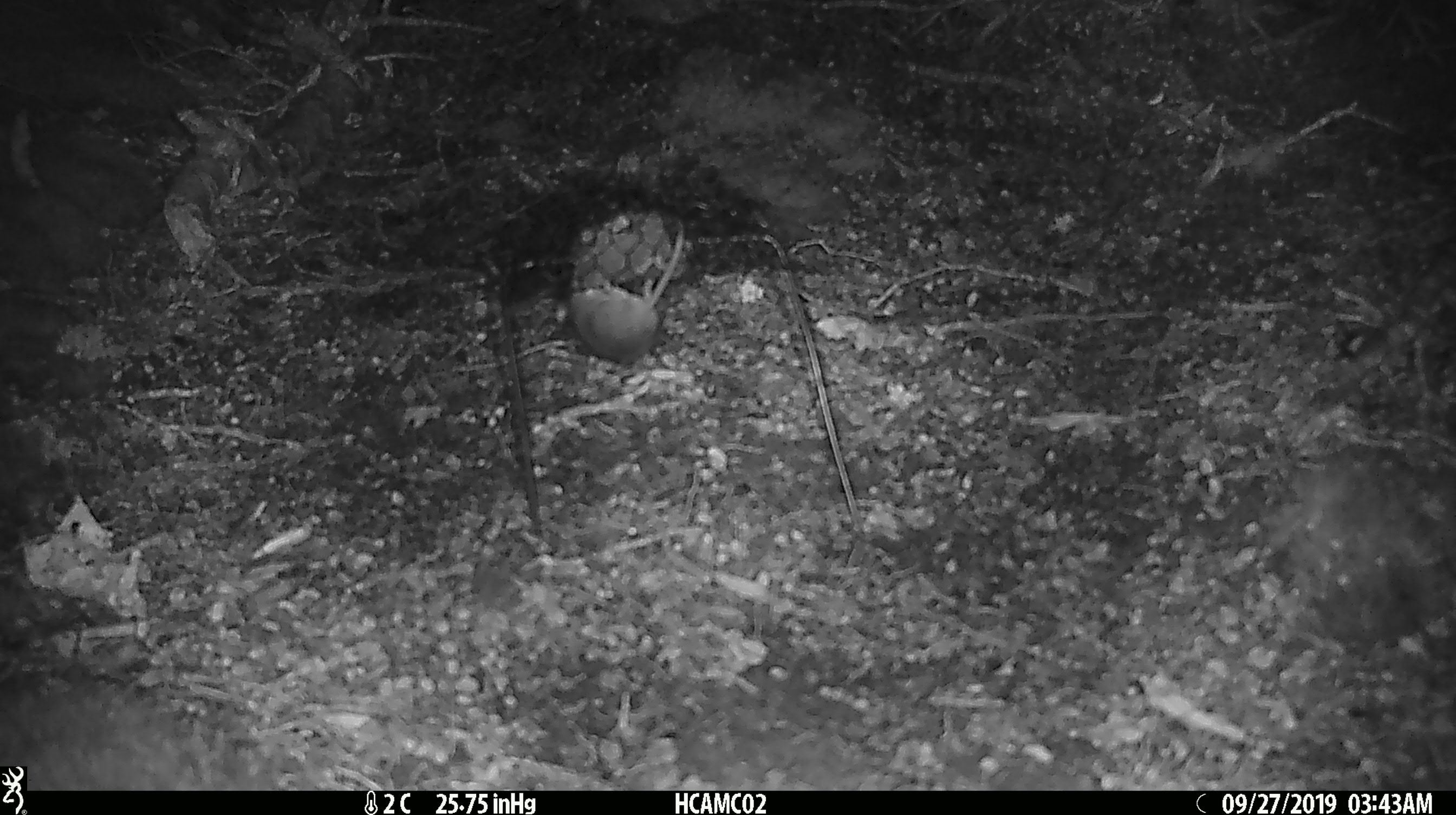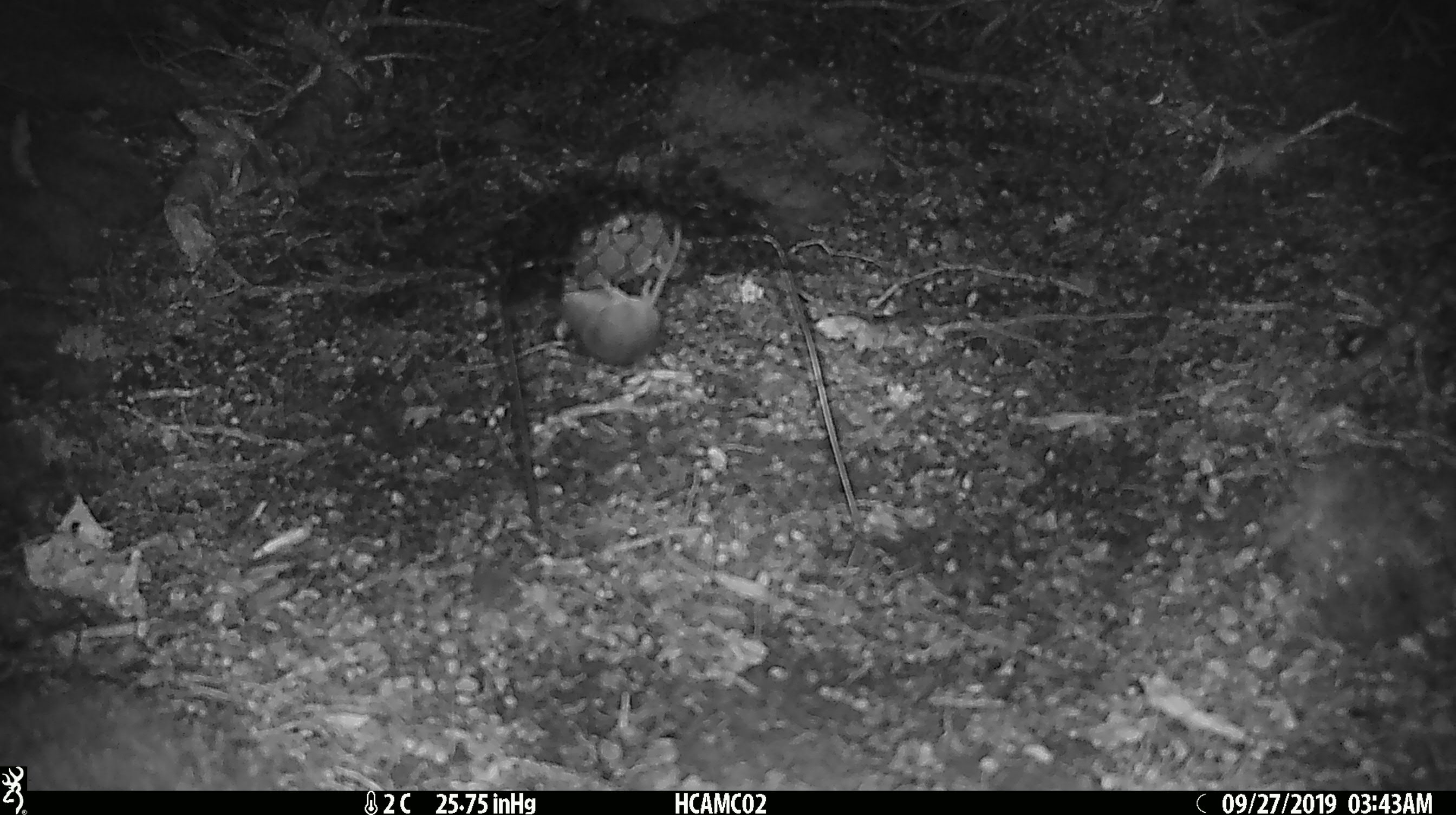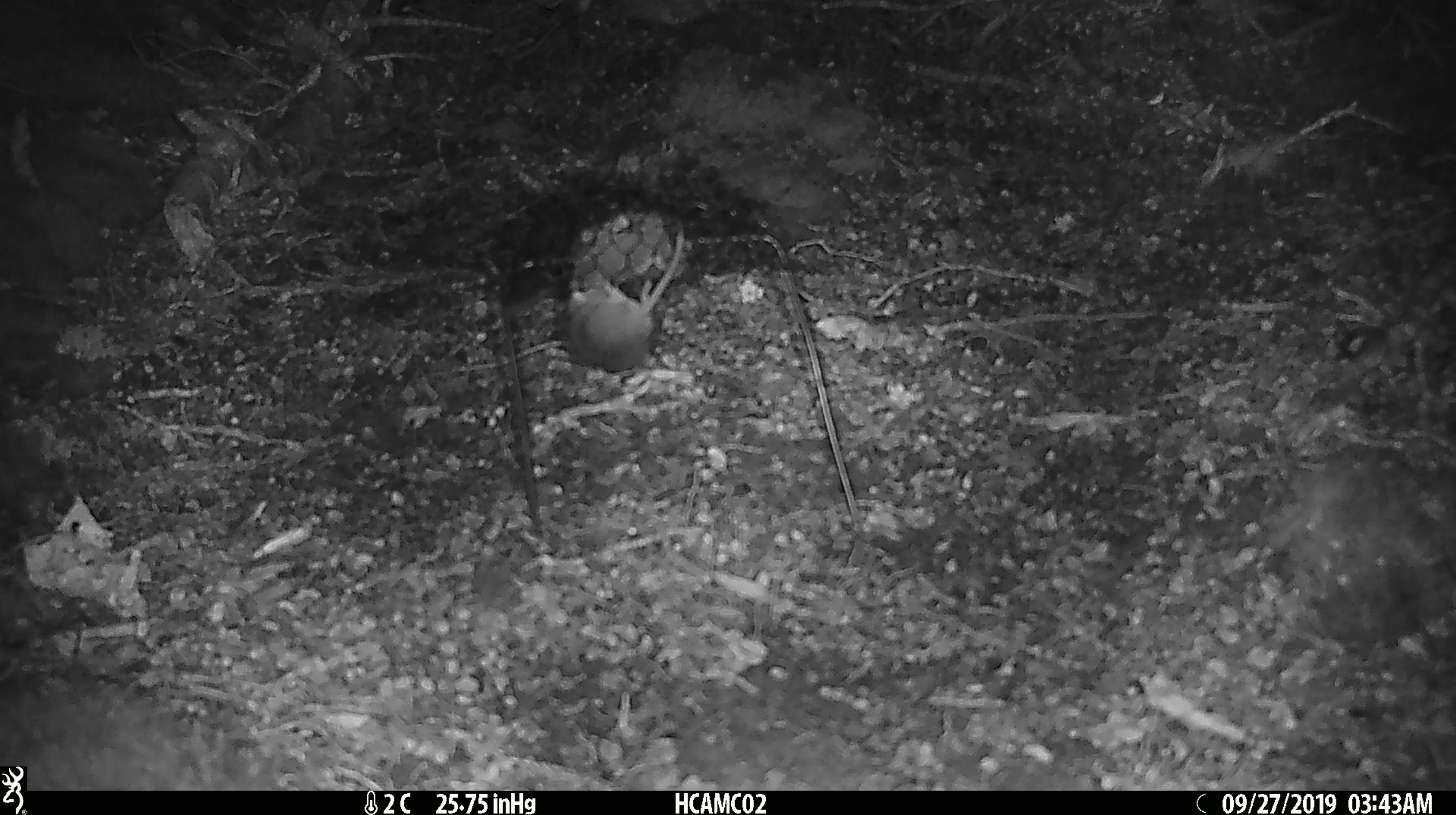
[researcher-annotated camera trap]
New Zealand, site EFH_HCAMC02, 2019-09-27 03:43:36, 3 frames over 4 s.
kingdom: Animalia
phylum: Chordata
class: Mammalia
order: Rodentia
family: Muridae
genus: Mus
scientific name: Mus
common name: mouse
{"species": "mouse (Mus)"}